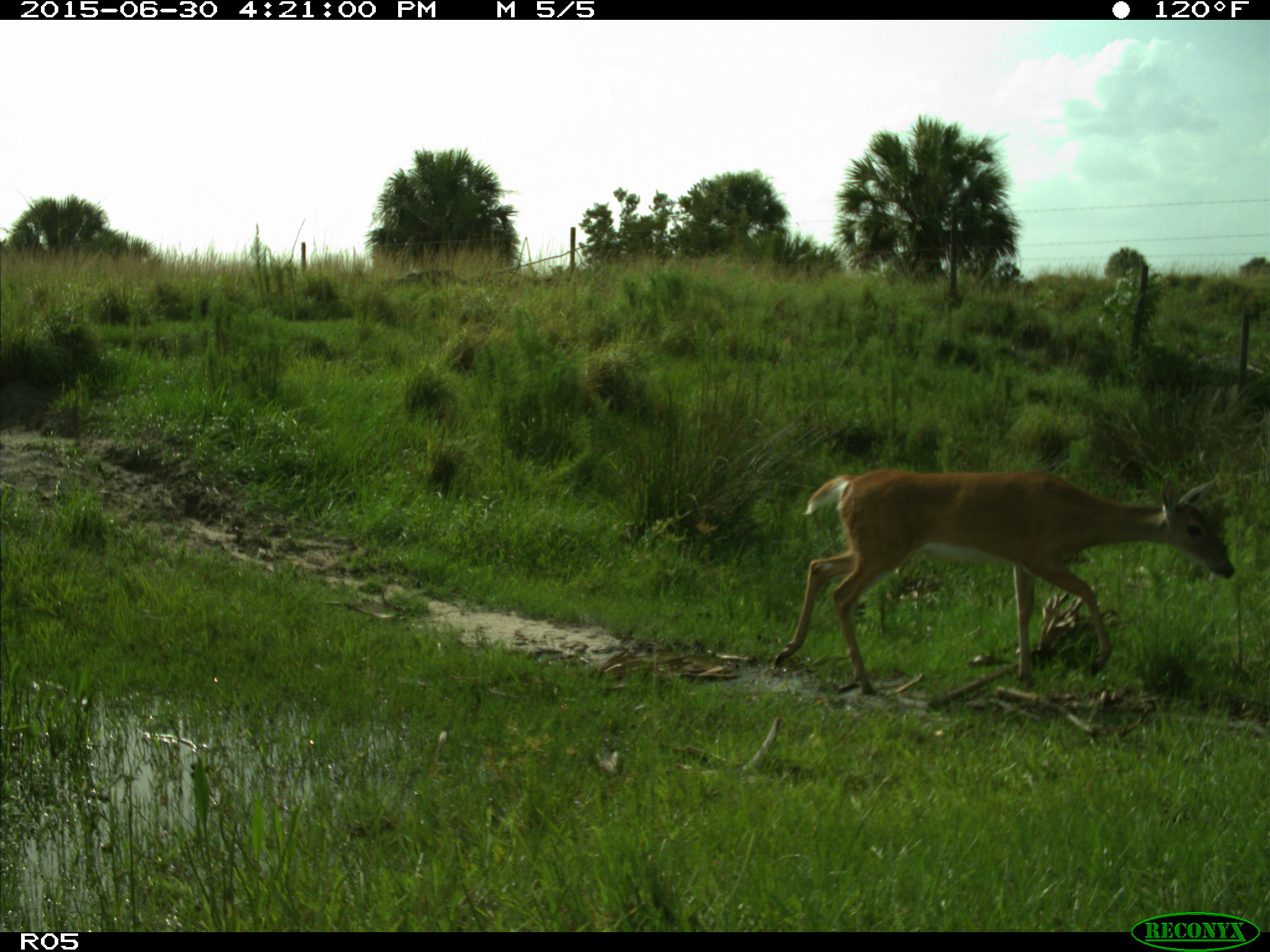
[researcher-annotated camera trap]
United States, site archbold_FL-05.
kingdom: Animalia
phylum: Chordata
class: Mammalia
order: Artiodactyla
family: Cervidae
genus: Odocoileus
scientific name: Odocoileus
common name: deer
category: unidentified deer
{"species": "unidentified deer (deer) (Odocoileus)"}